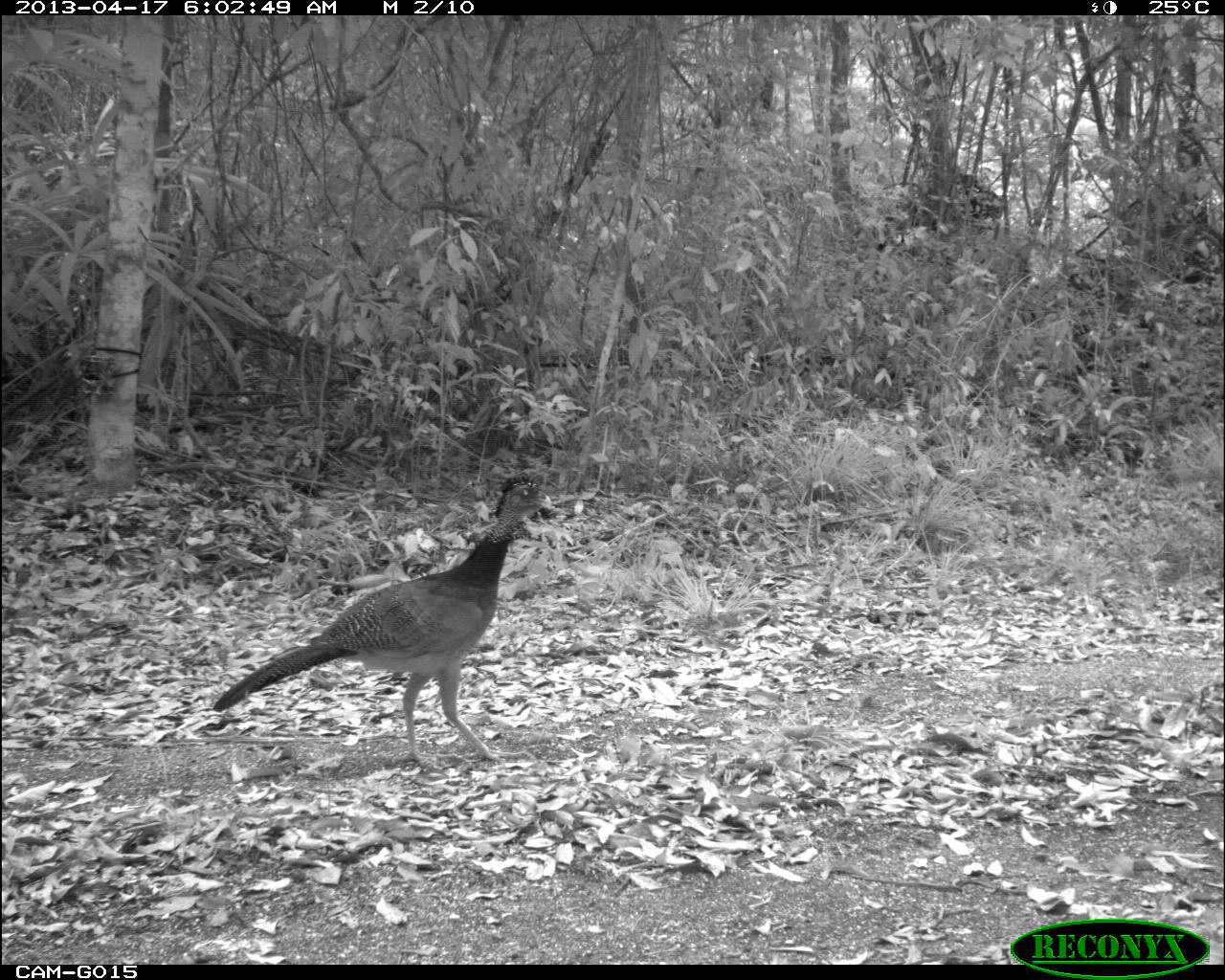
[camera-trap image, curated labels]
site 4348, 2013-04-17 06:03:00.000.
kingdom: Animalia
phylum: Chordata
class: Aves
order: Galliformes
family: Cracidae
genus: Crax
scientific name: Crax rubra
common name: great curassow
Crax rubra (great curassow), count 3.